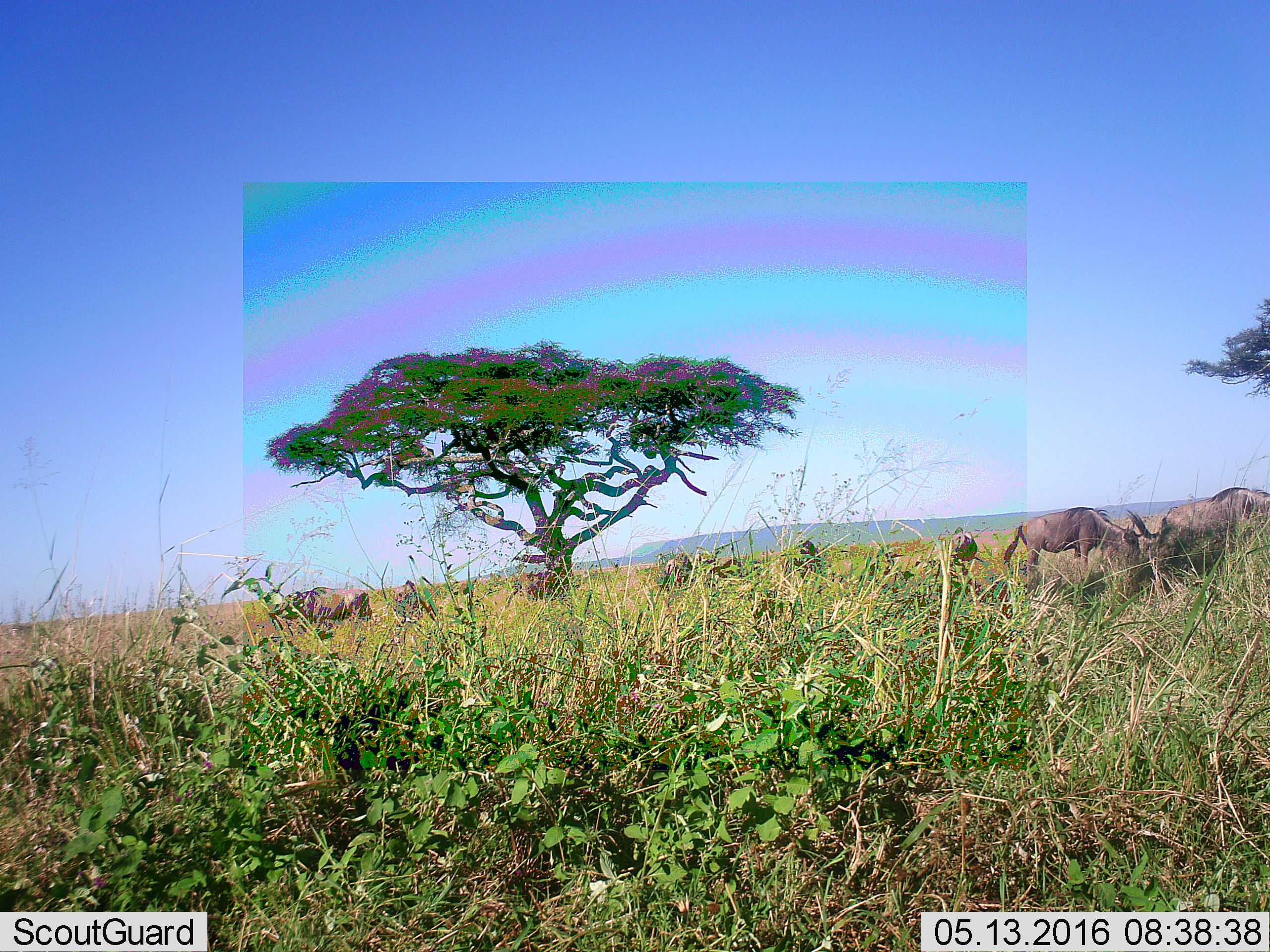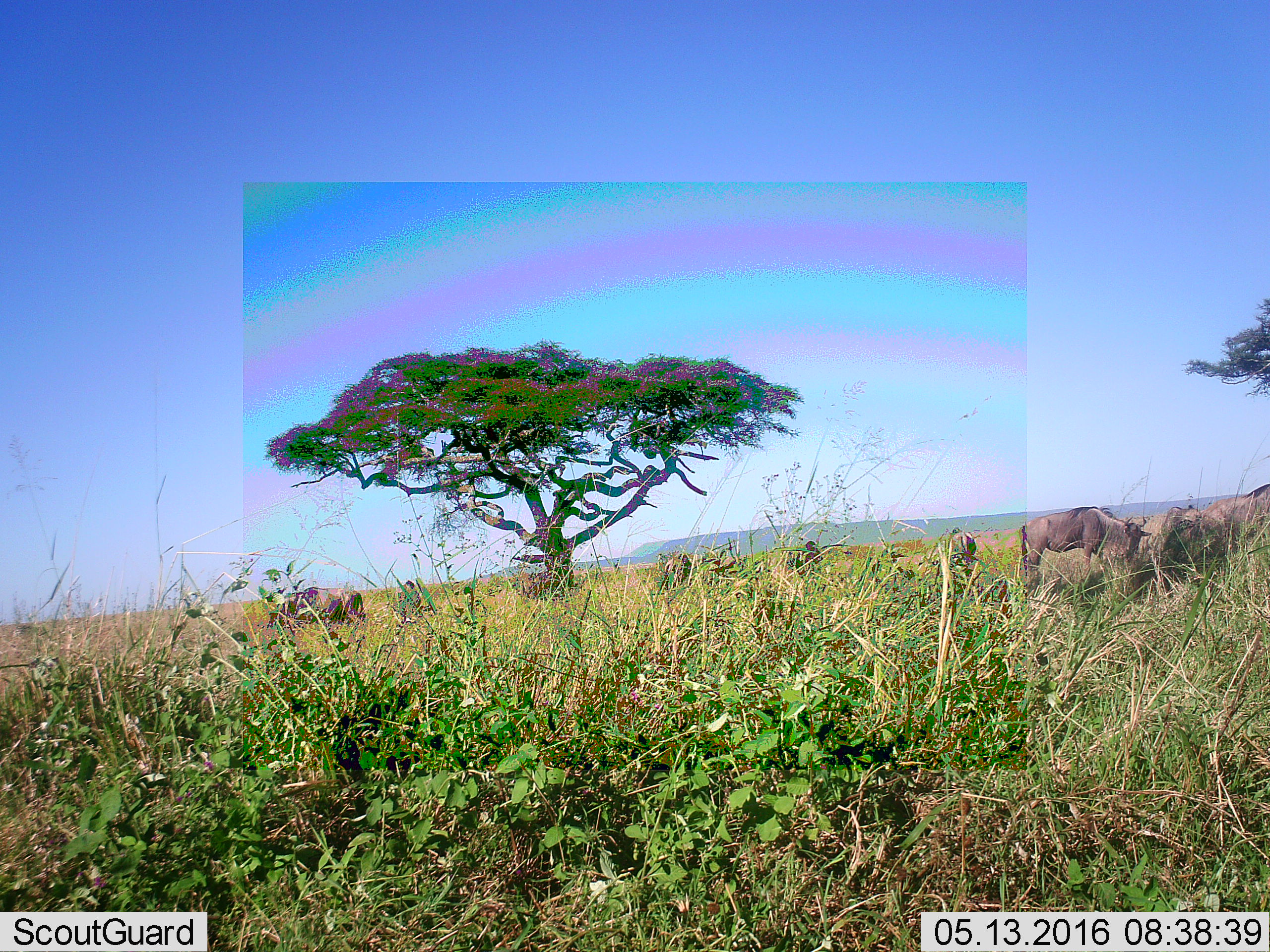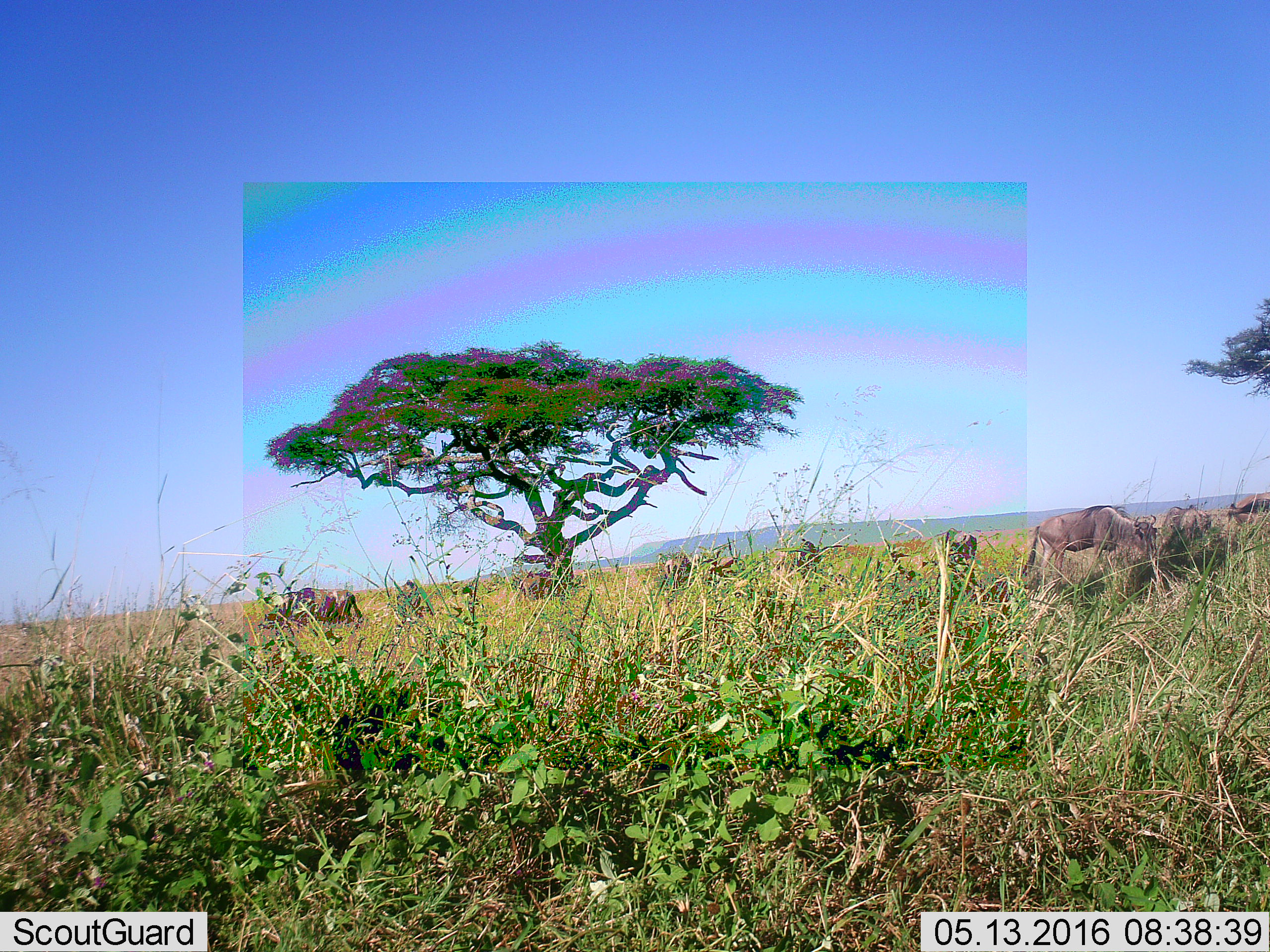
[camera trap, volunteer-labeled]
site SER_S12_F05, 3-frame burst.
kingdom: Animalia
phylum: Chordata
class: Mammalia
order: Artiodactyla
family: Bovidae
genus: Connochaetes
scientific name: Connochaetes taurinus taurinus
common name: blue wildebeest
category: wildebeestblue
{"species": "wildebeestblue (blue wildebeest) (Connochaetes taurinus taurinus)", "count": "7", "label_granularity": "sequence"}